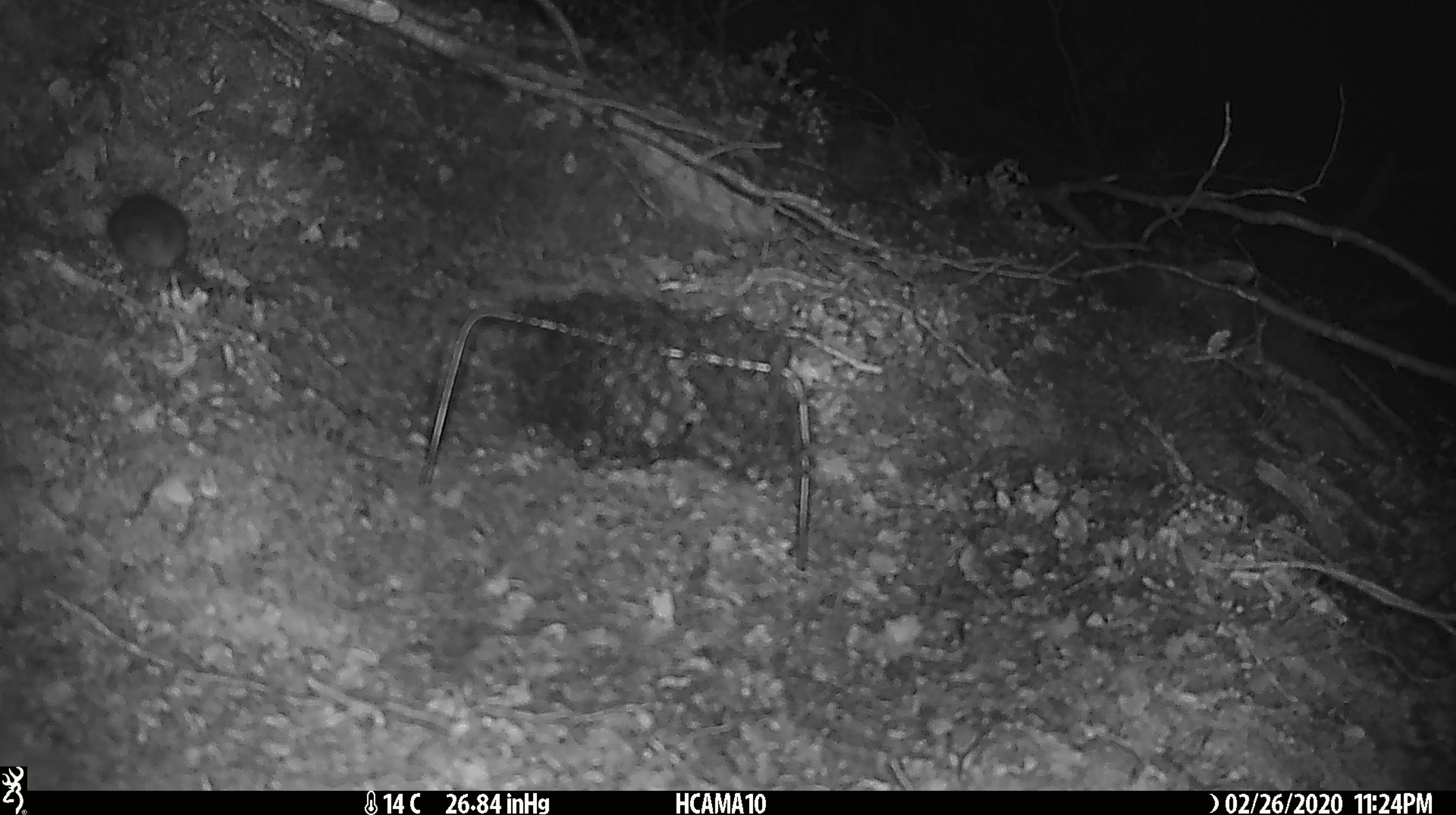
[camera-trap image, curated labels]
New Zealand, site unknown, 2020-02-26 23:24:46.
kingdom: Animalia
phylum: Chordata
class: Mammalia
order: Rodentia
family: Muridae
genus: Mus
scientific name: Mus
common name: mouse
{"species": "mouse (Mus)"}